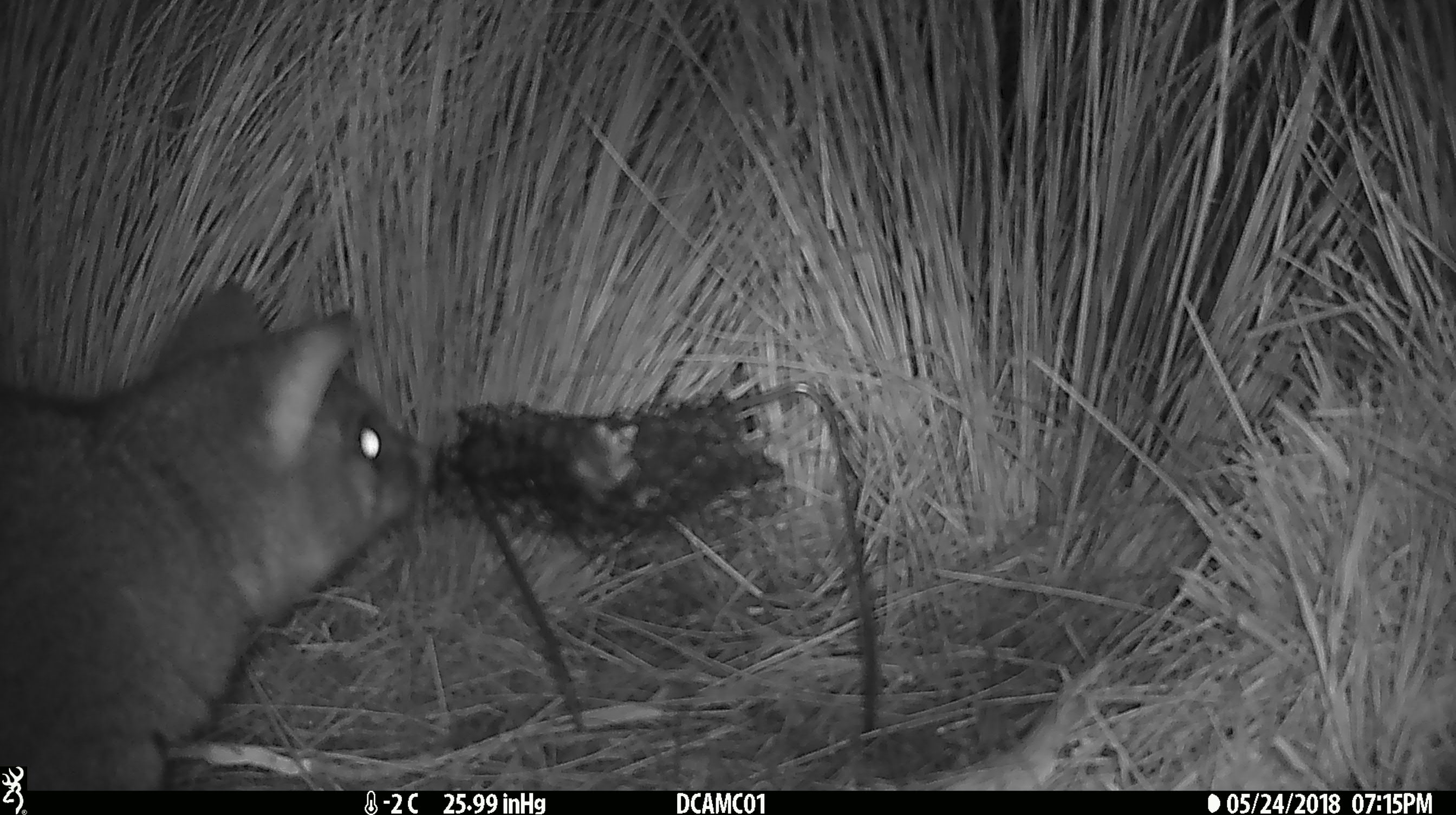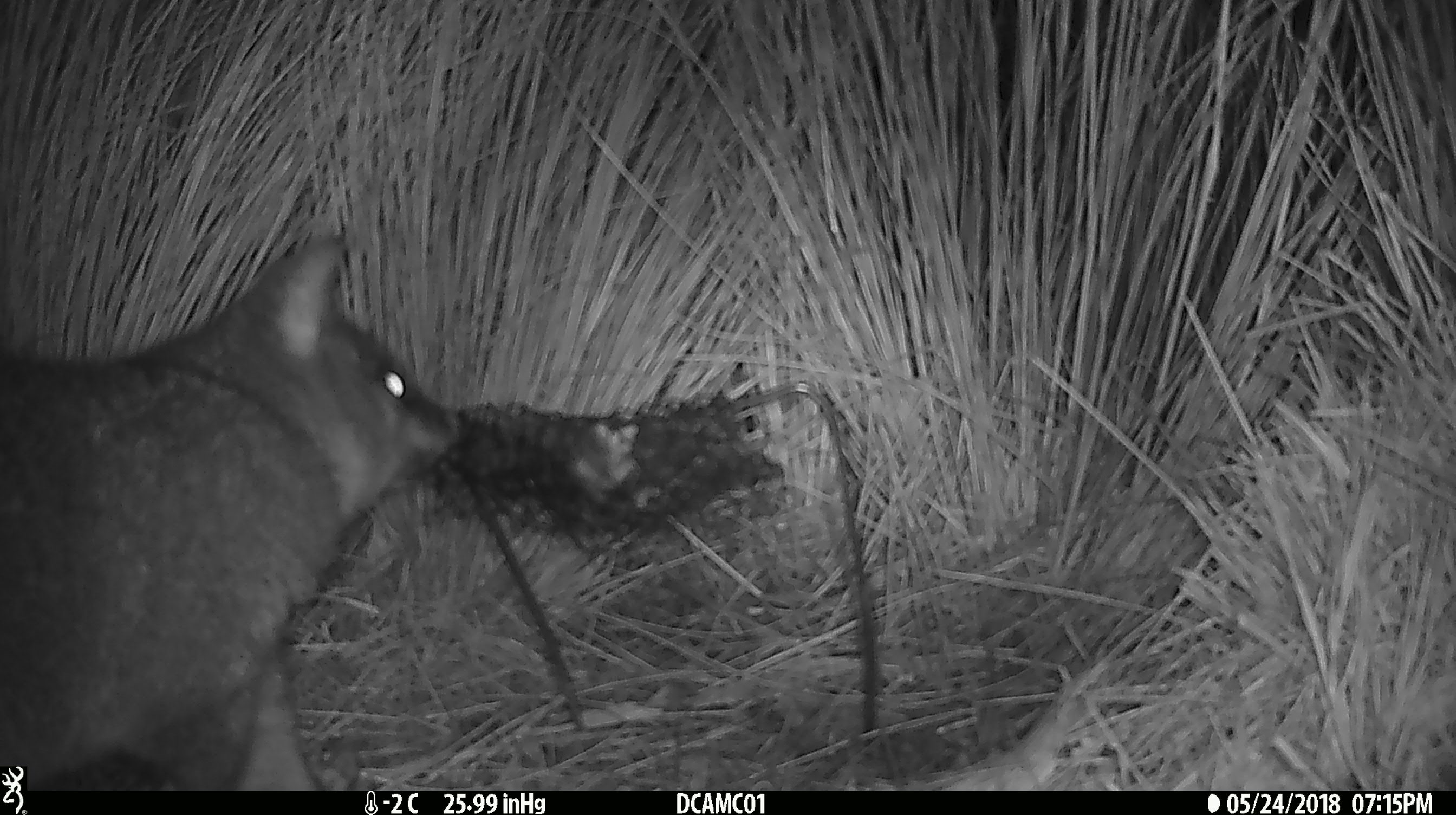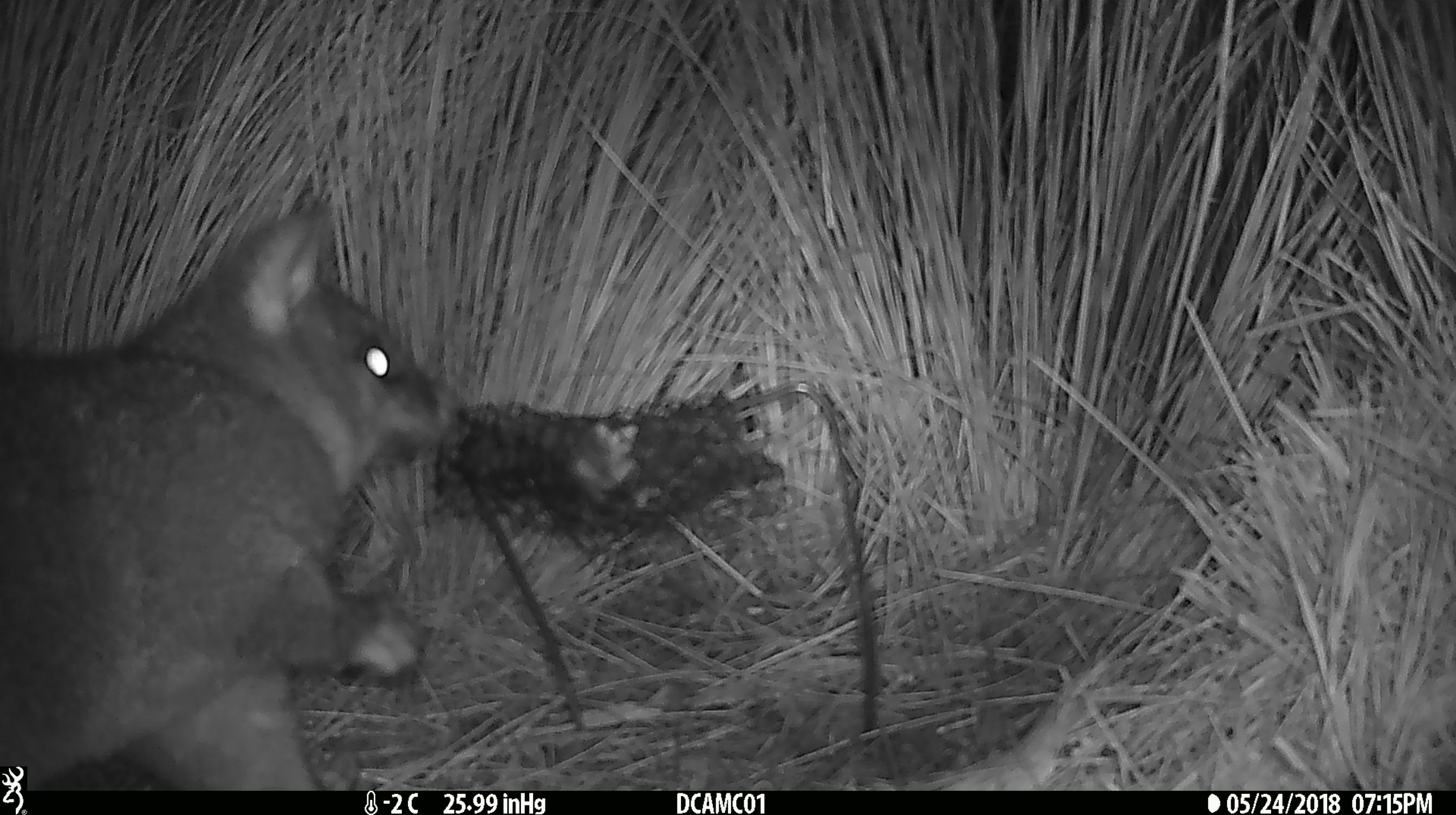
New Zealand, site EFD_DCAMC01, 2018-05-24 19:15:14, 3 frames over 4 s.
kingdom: Animalia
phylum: Chordata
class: Mammalia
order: Diprotodontia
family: Phalangeridae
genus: Trichosurus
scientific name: Trichosurus vulpecula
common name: common brushtail possum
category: possum